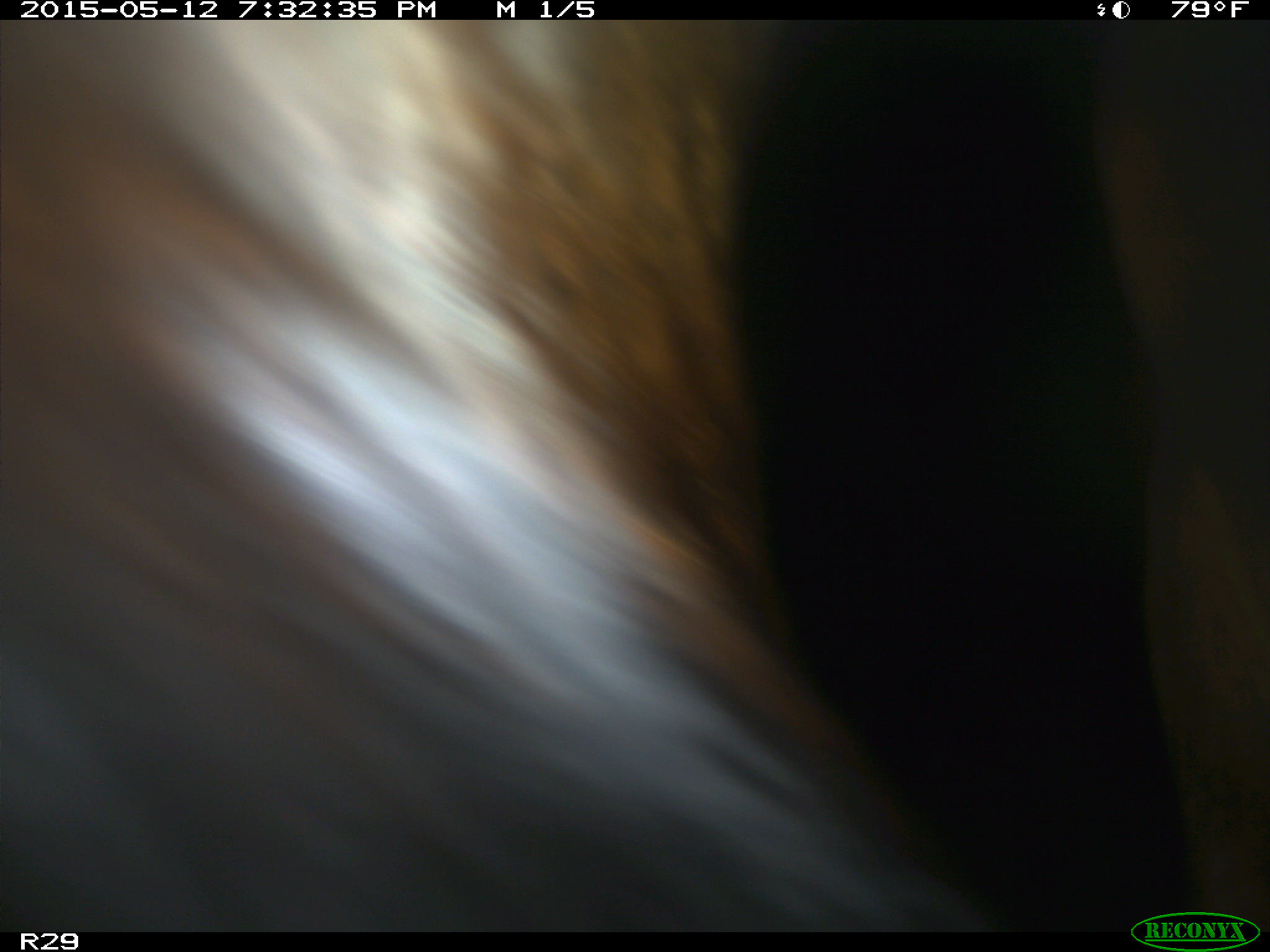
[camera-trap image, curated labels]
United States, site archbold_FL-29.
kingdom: Animalia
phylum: Chordata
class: Mammalia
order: Artiodactyla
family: Bovidae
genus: Bos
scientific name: Bos taurus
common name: domestic cow